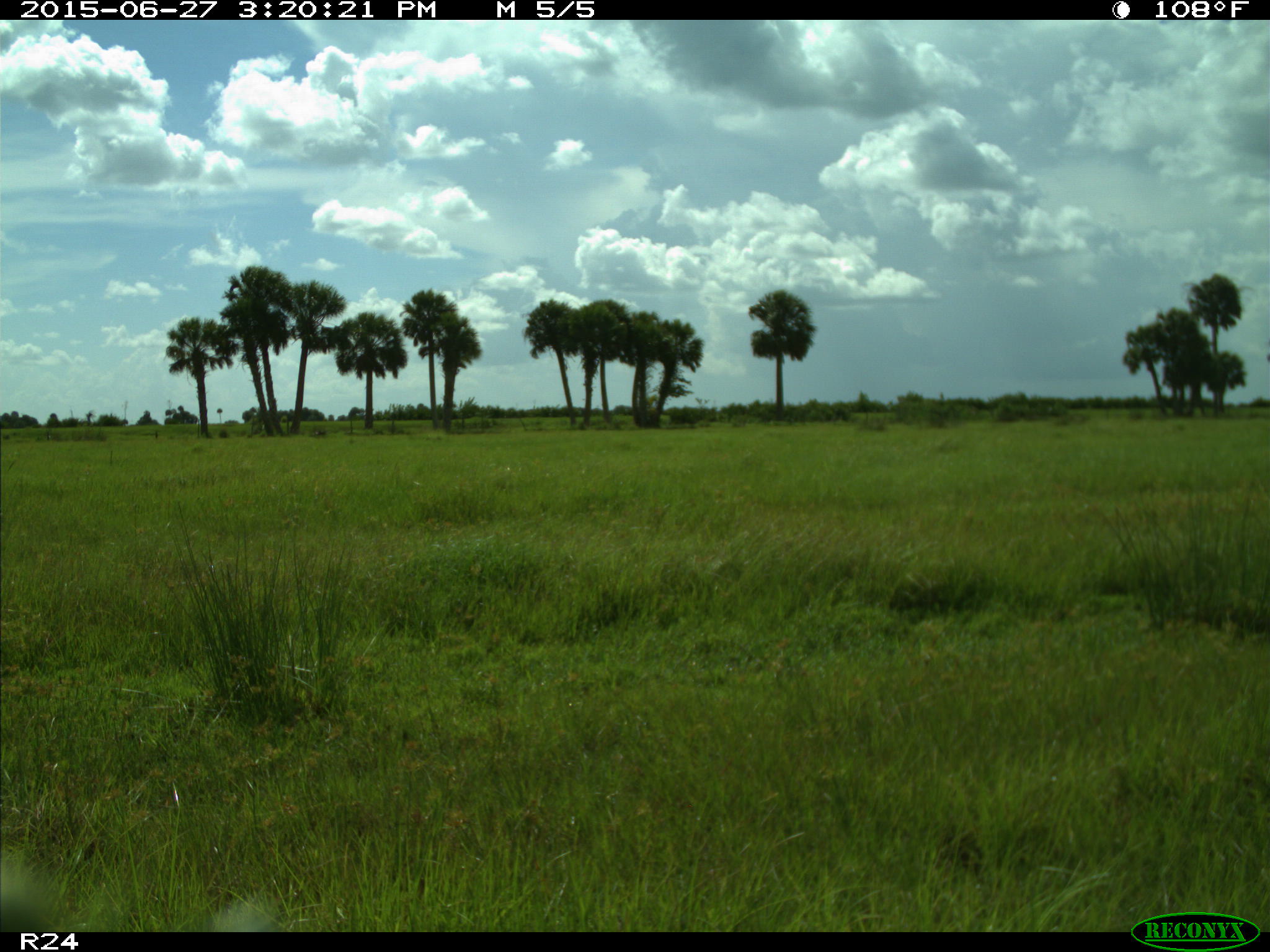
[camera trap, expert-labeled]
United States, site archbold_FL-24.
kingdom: Animalia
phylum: Chordata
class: Mammalia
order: Artiodactyla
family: Bovidae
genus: Bos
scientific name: Bos taurus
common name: domestic cow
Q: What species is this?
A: Bos taurus (domestic cow).